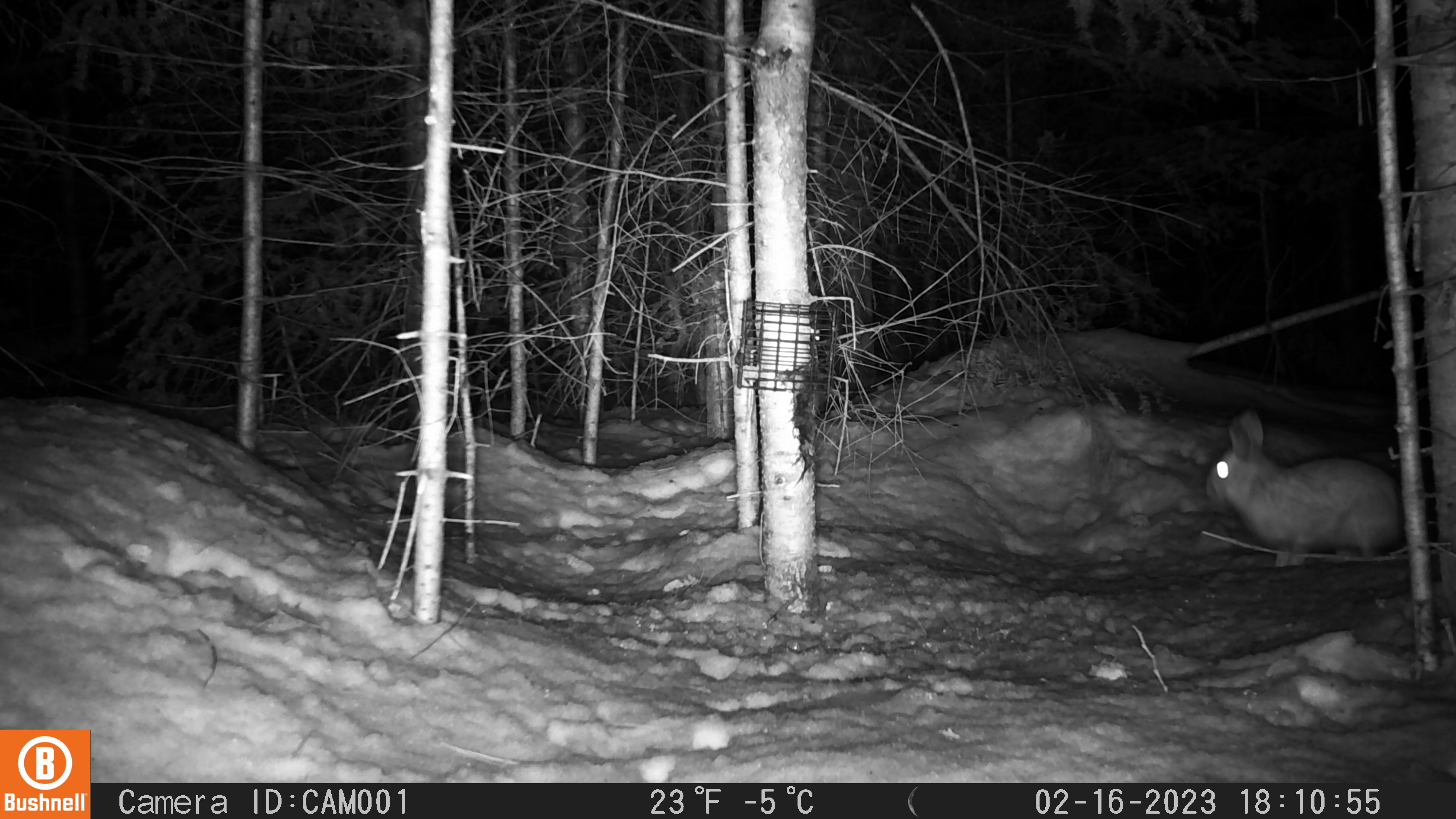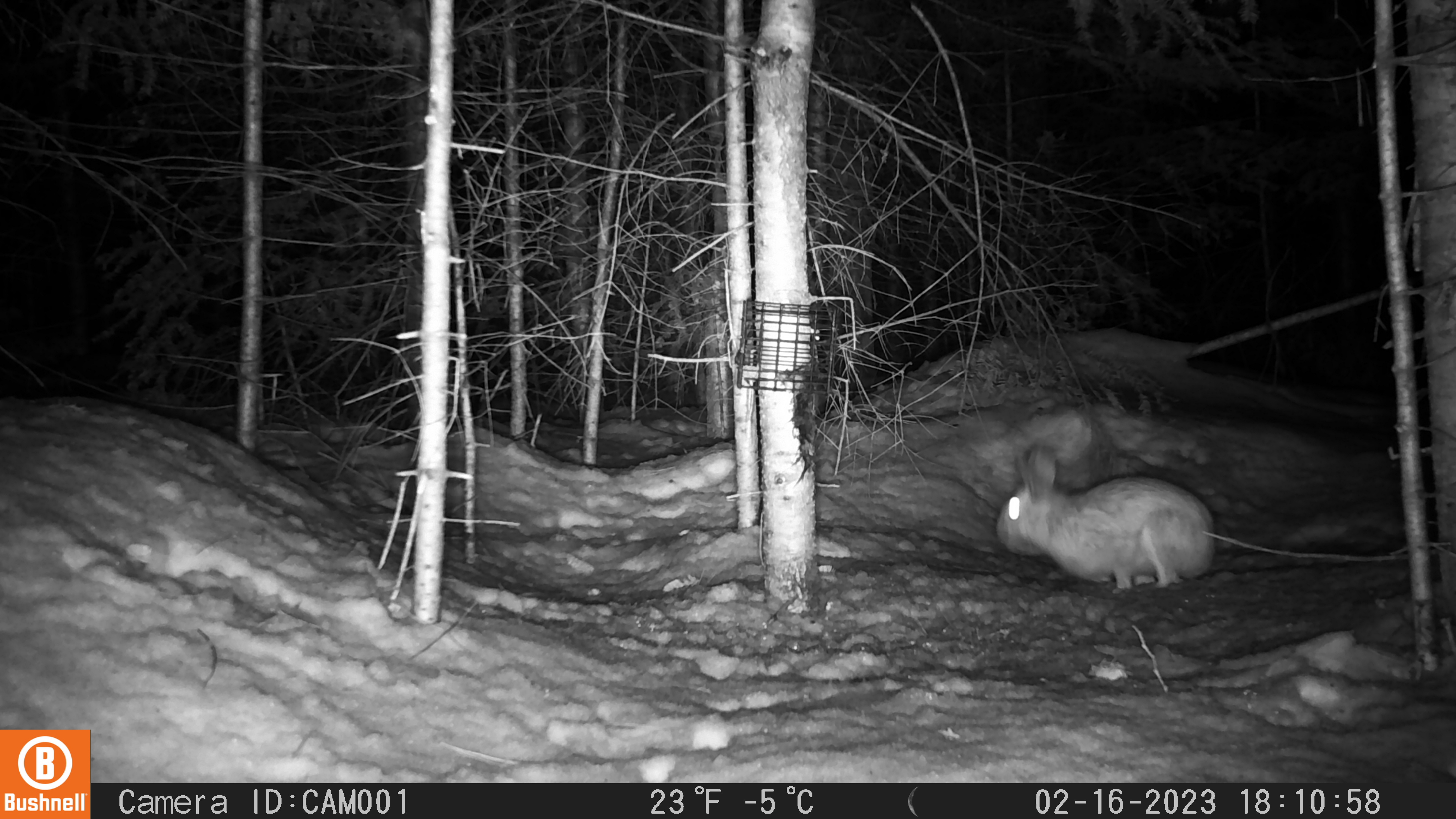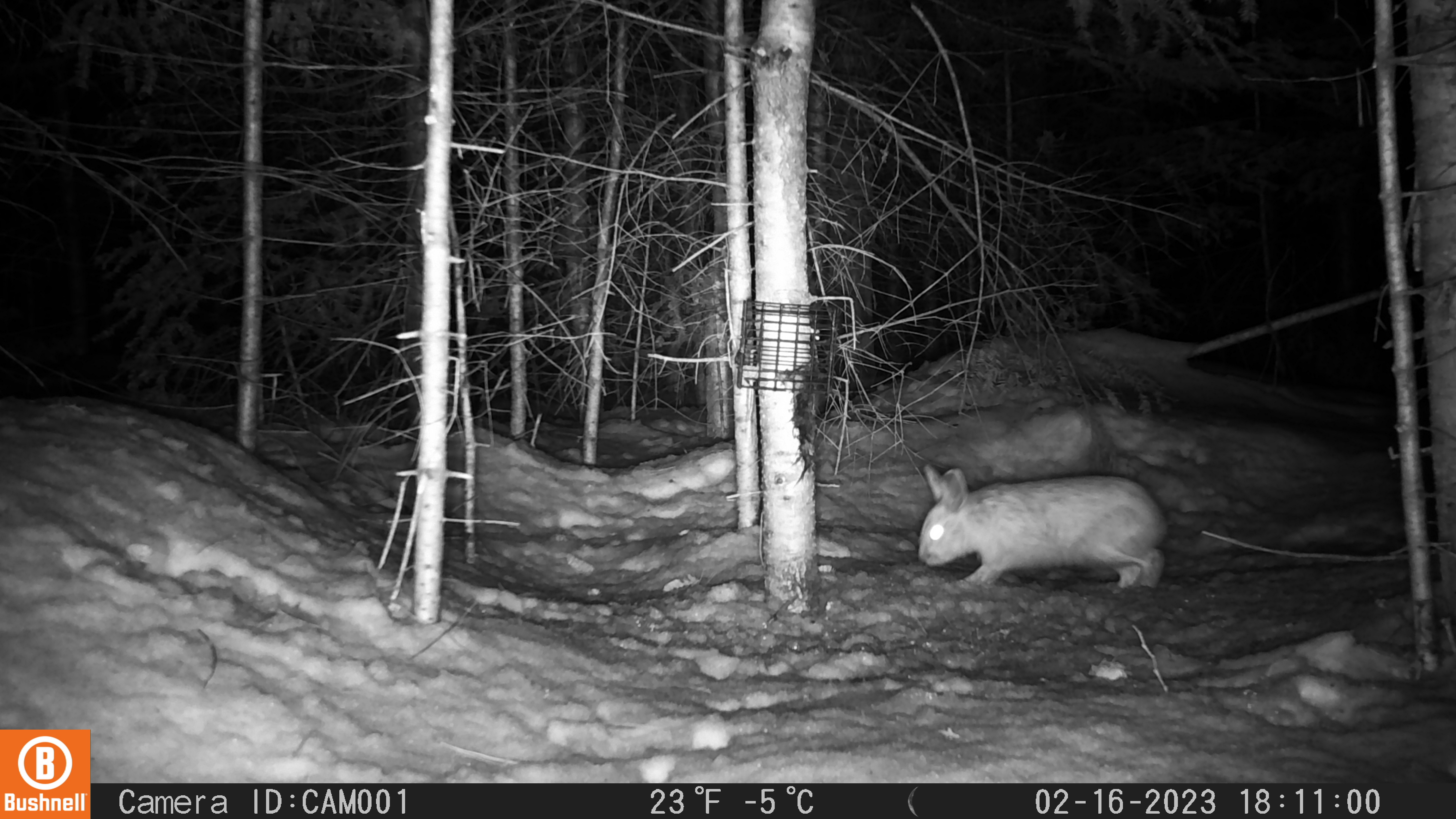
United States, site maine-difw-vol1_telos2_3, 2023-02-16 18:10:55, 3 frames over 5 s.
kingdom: Animalia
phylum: Chordata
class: Mammalia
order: Lagomorpha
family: Leporidae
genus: Lepus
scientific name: Lepus americanus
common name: snowshoe hare